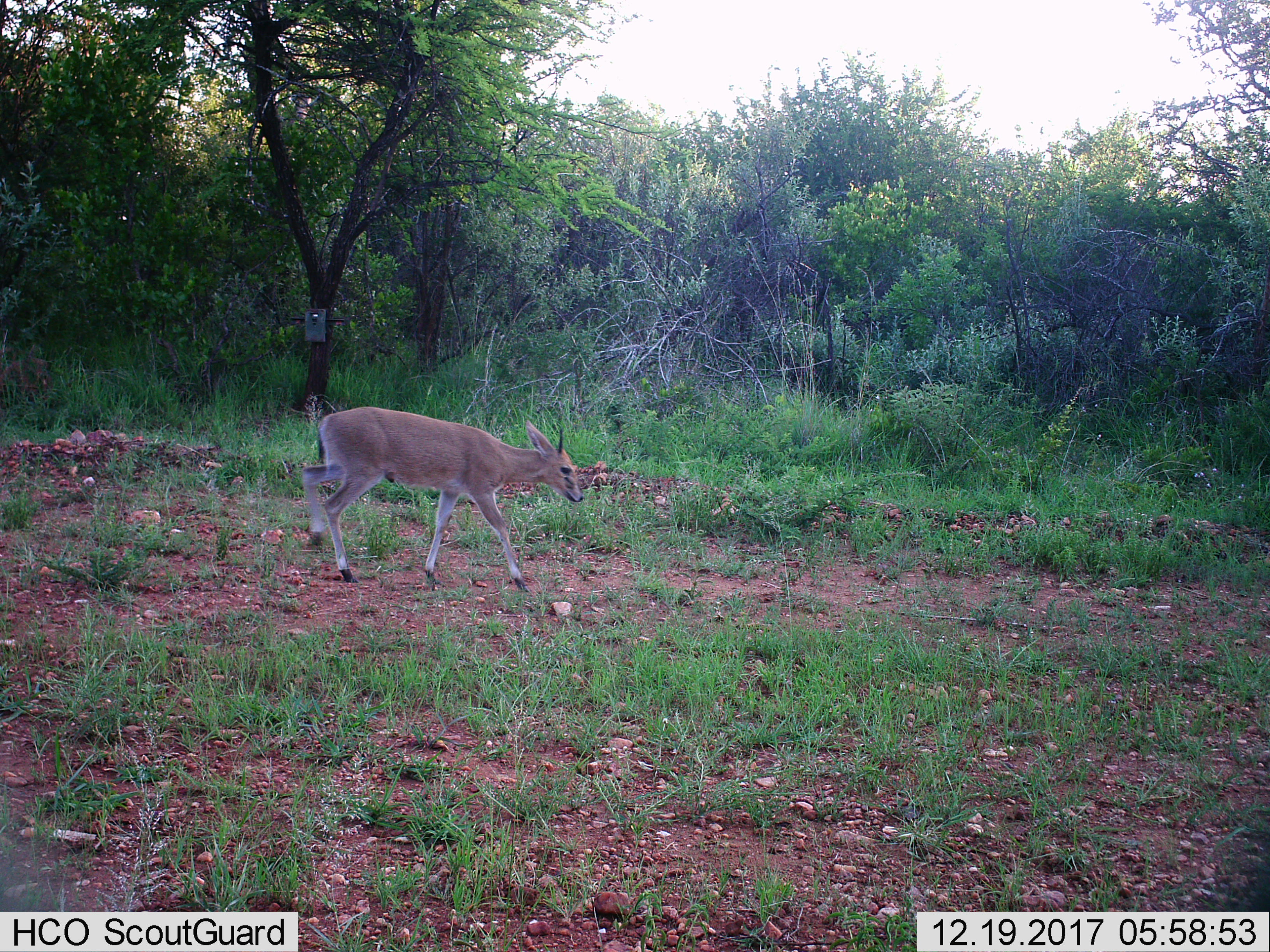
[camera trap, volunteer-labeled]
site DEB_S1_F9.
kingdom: Animalia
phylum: Chordata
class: Mammalia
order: Artiodactyla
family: Bovidae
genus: Sylvicapra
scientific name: Sylvicapra grimmia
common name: common duiker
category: duikercommongrey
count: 1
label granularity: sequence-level